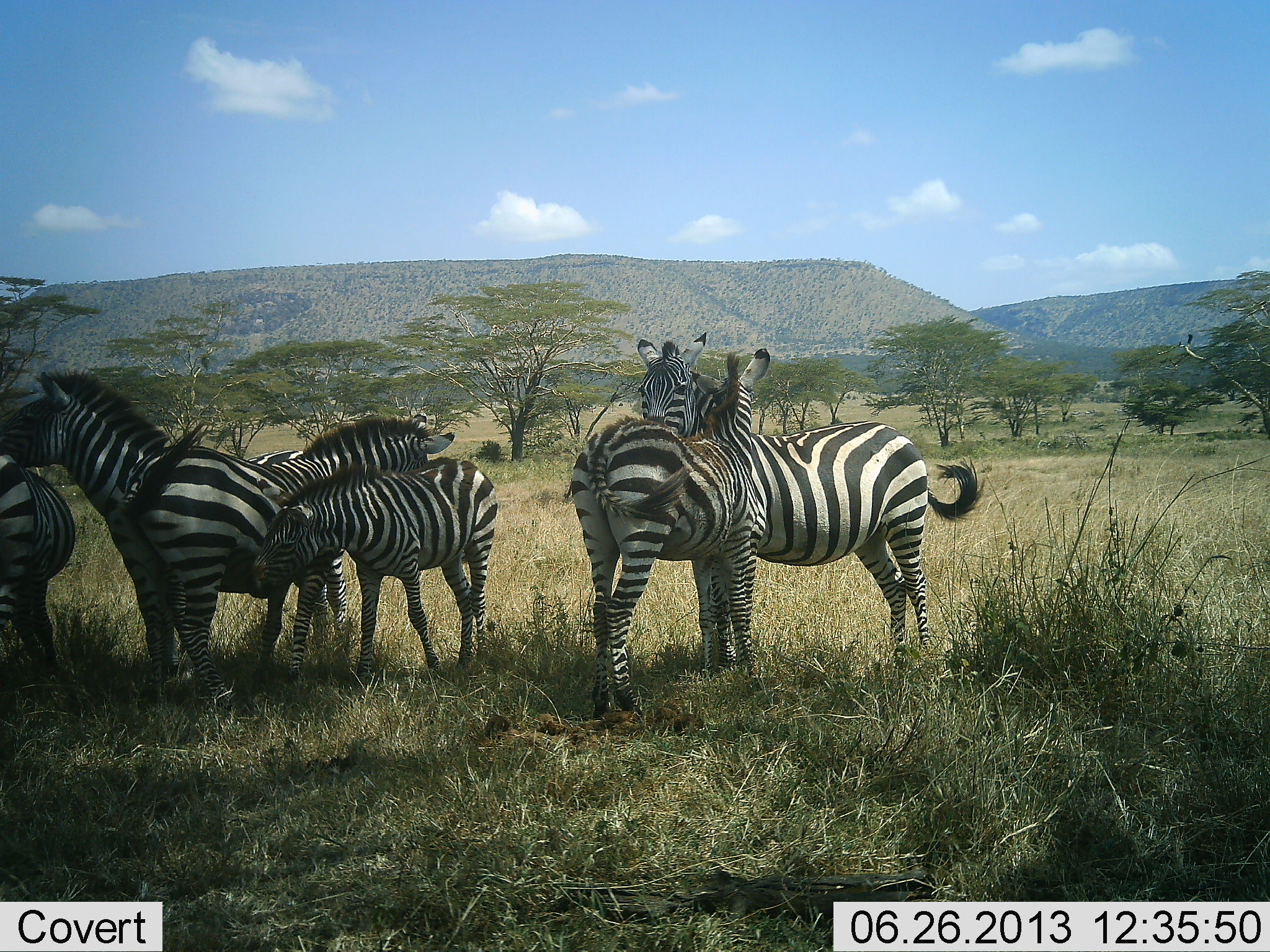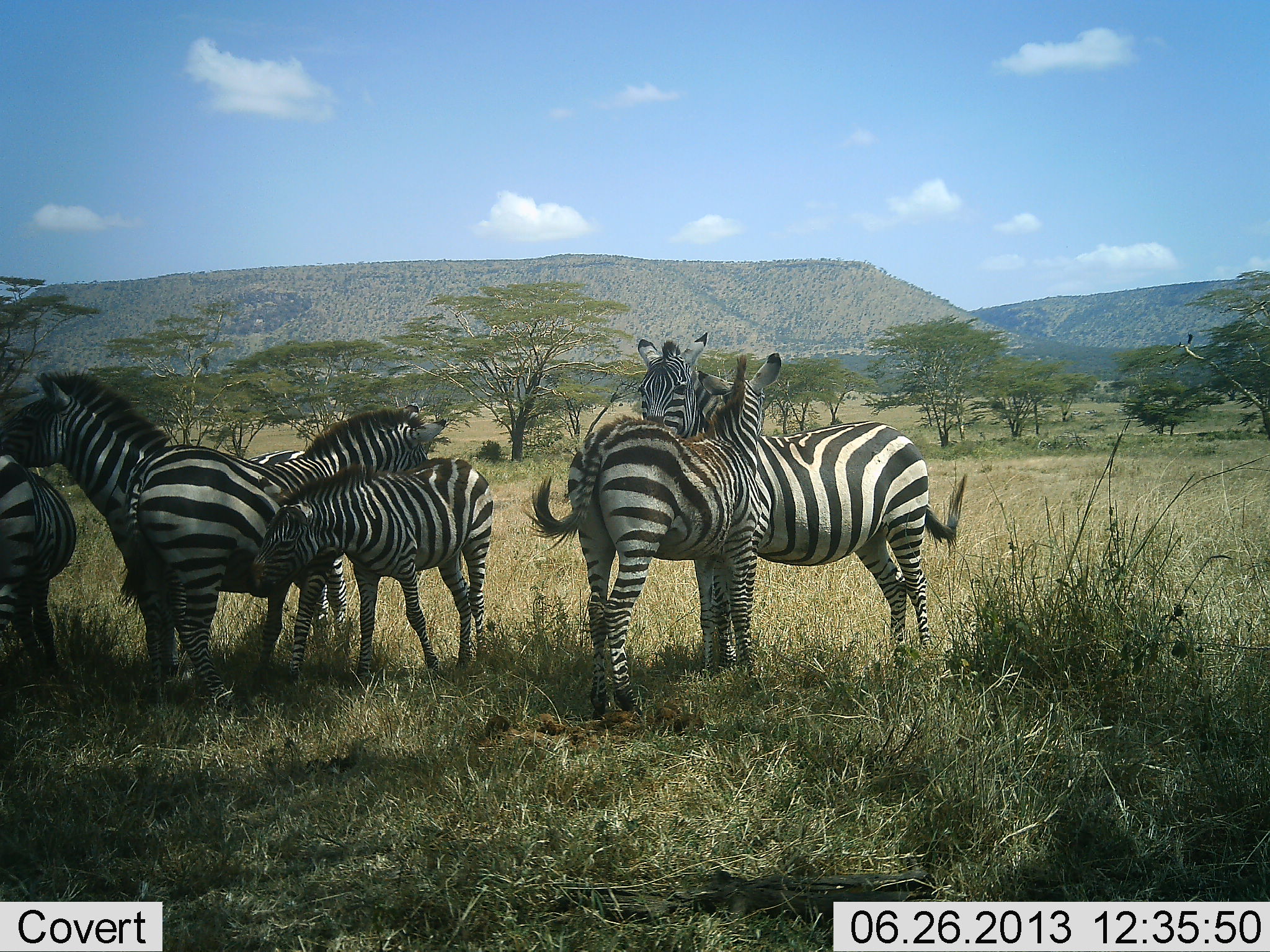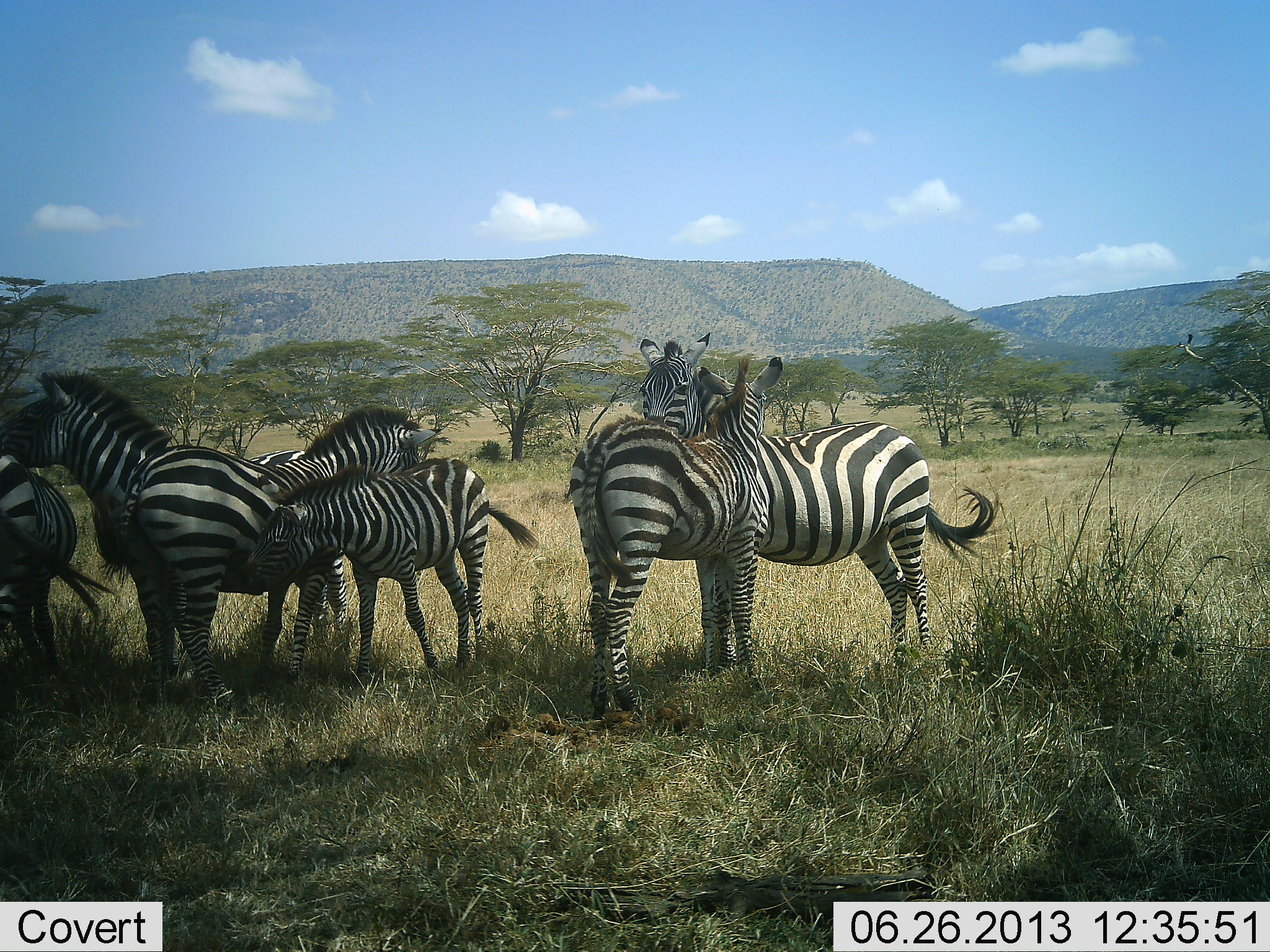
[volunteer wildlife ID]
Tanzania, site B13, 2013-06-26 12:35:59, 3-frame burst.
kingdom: Animalia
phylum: Chordata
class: Mammalia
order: Perissodactyla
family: Equidae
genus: Equus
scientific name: Equus quagga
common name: plains zebra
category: zebra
Zebra (plains zebra) (Equus quagga), count 6. Behavior (volunteer vote fractions): standing 80%, resting 10%, moving 0%, interacting 70%. Young present (vote fraction): 80%. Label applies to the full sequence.